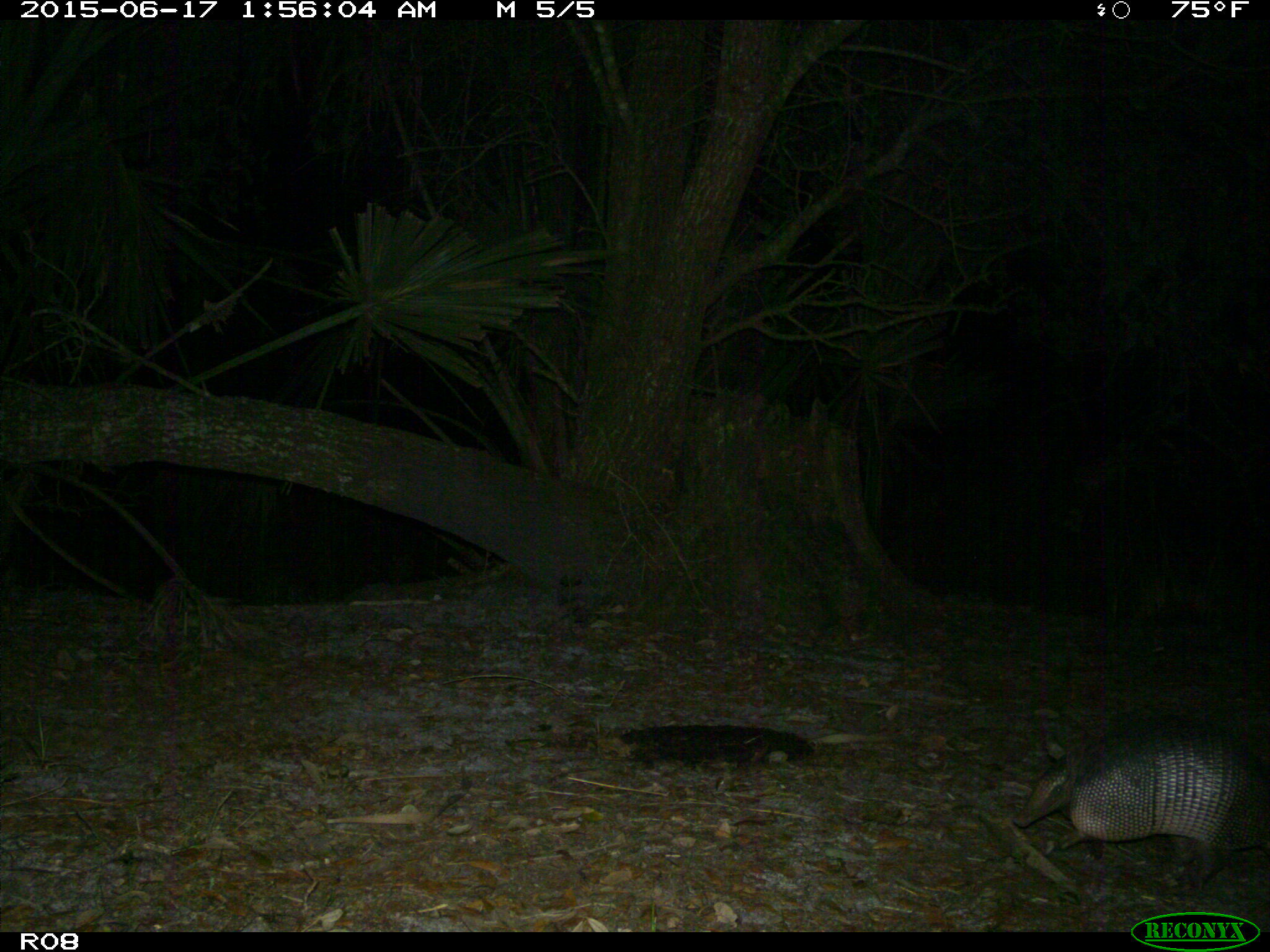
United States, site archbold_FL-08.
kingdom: Animalia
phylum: Chordata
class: Mammalia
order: Cingulata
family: Dasypodidae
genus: Dasypus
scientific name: Dasypus novemcinctus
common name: nine-banded armadillo